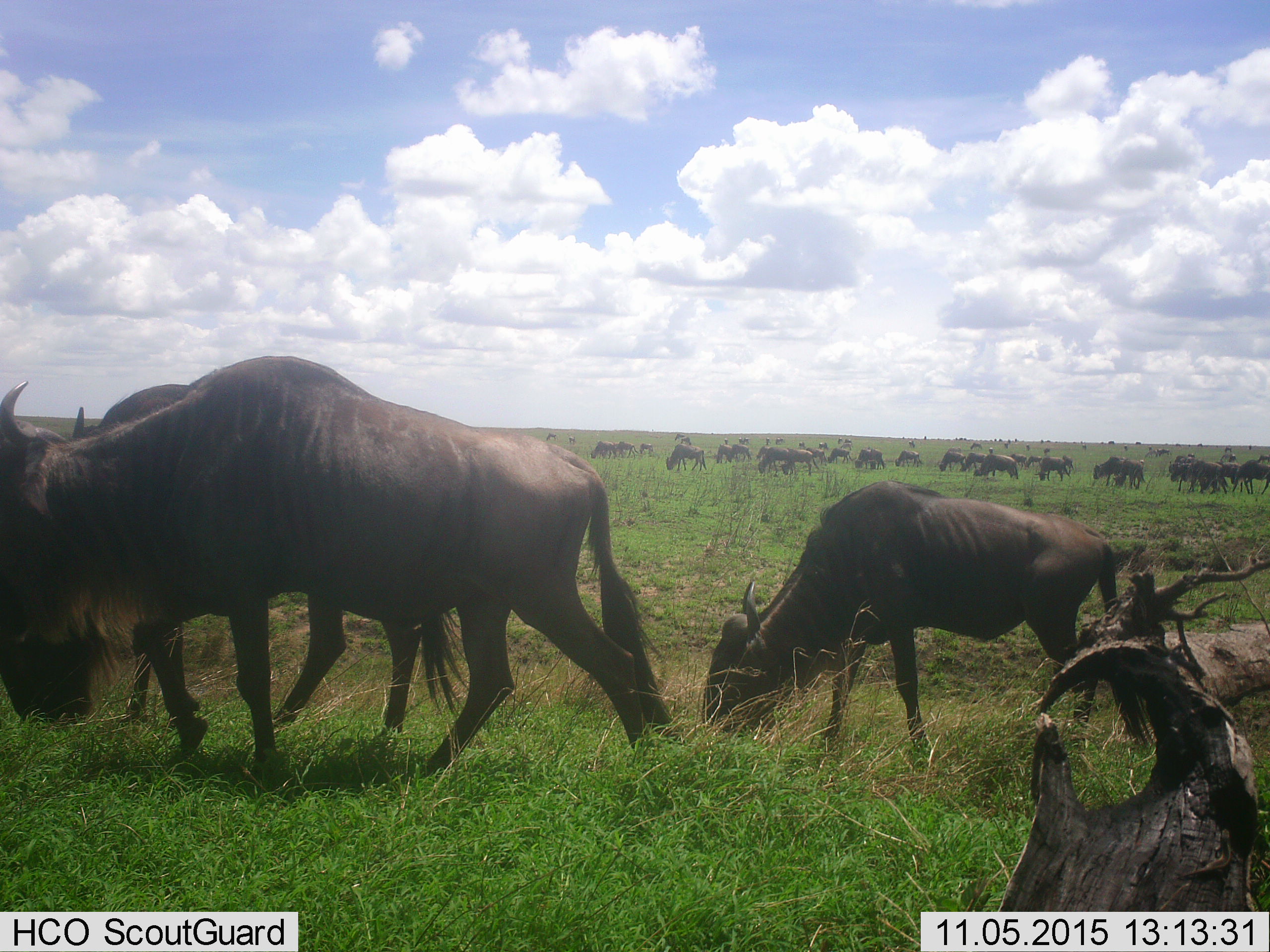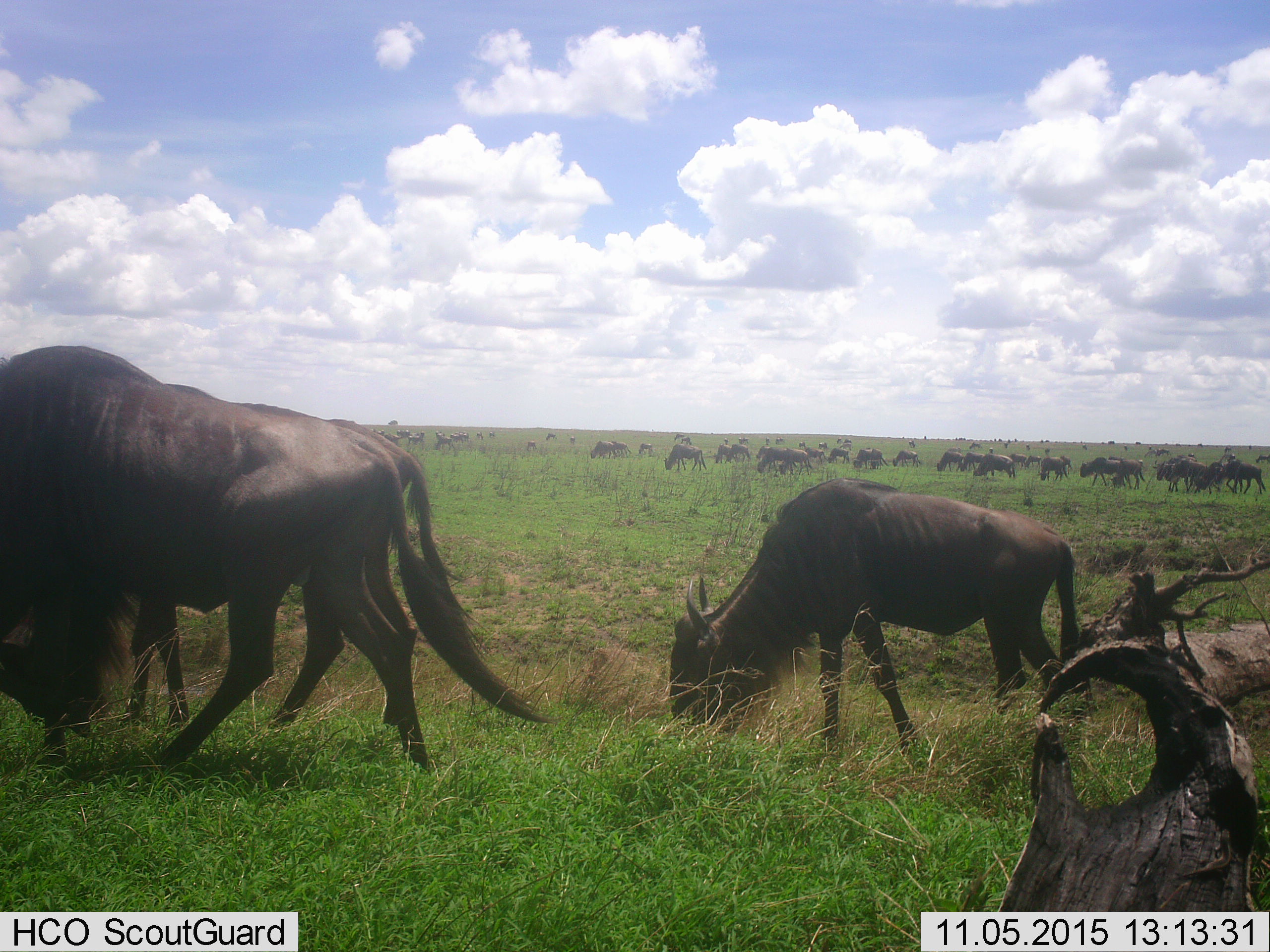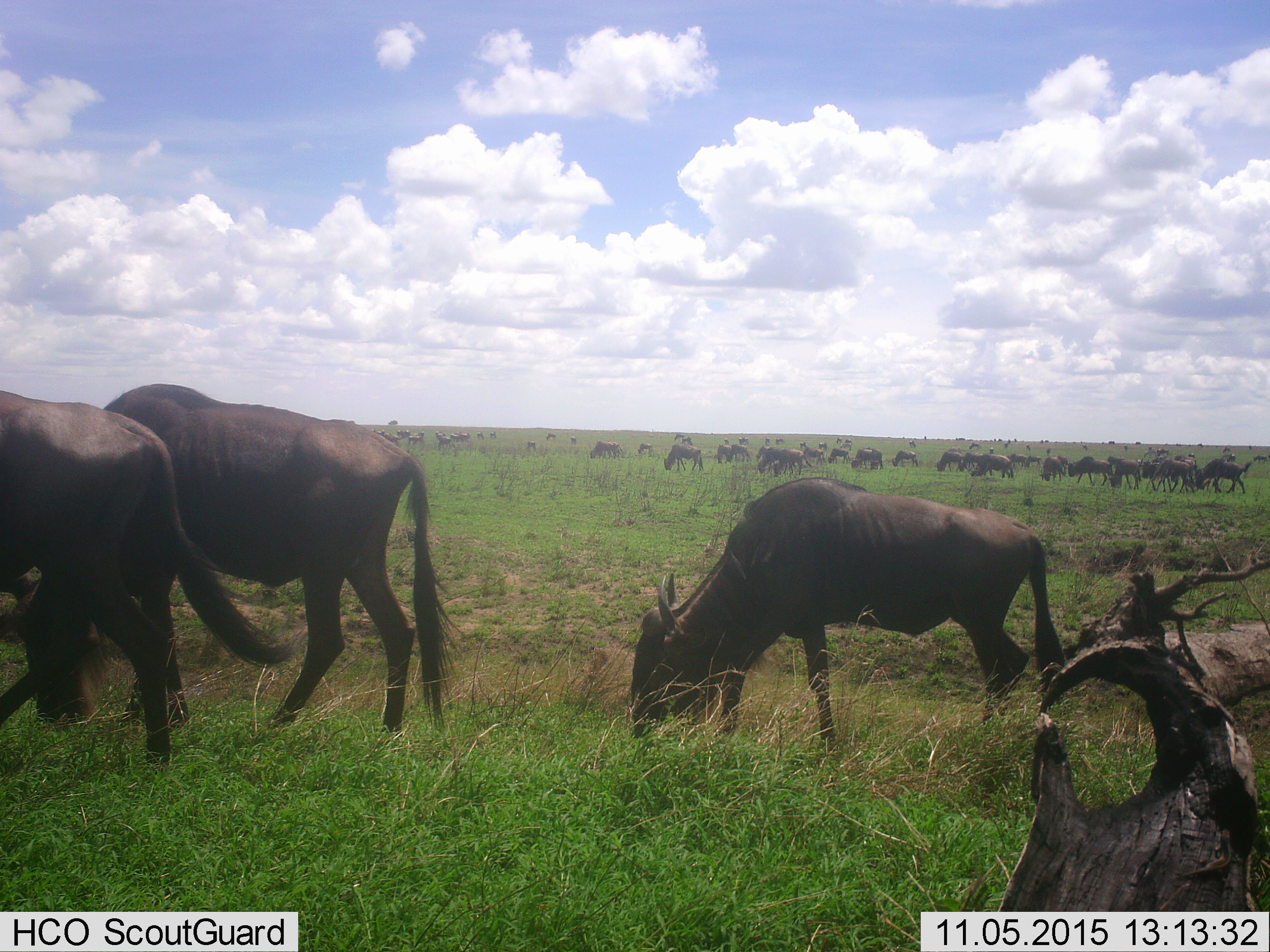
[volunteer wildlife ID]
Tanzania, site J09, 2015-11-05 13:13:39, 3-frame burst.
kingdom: Animalia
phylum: Chordata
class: Mammalia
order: Artiodactyla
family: Bovidae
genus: Connochaetes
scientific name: Connochaetes taurinus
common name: blue wildebeest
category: wildebeest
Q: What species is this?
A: Wildebeest (blue wildebeest) (Connochaetes taurinus).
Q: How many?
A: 51+.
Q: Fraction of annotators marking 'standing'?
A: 29%.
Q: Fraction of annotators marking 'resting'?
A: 0%.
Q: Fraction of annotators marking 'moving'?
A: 71%.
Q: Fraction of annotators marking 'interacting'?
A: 14%.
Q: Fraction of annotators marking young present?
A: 29%.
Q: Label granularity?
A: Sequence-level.